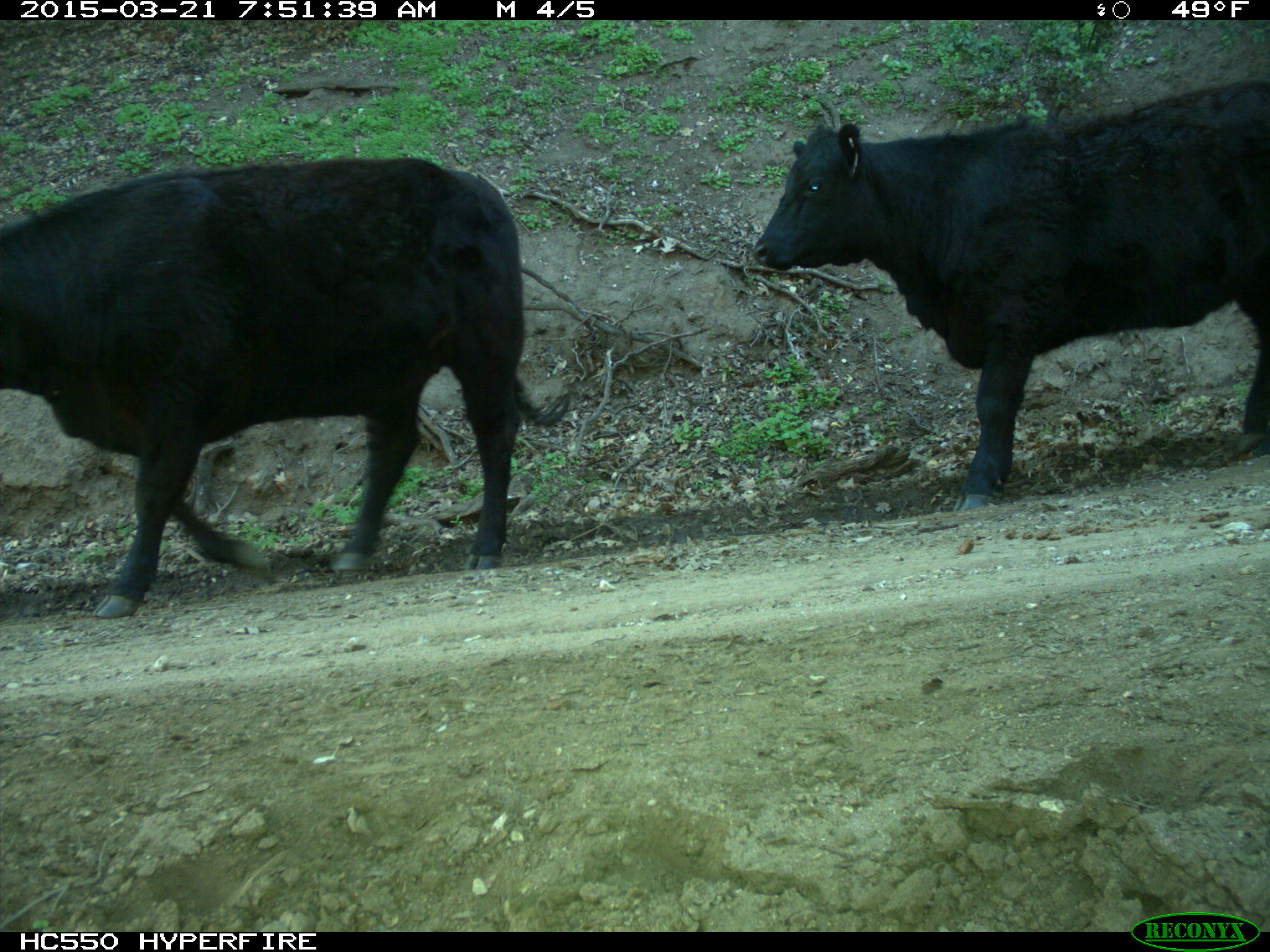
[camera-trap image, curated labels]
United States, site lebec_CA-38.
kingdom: Animalia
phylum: Chordata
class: Mammalia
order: Artiodactyla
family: Bovidae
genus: Bos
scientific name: Bos taurus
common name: domestic cow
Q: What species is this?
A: Bos taurus (domestic cow).